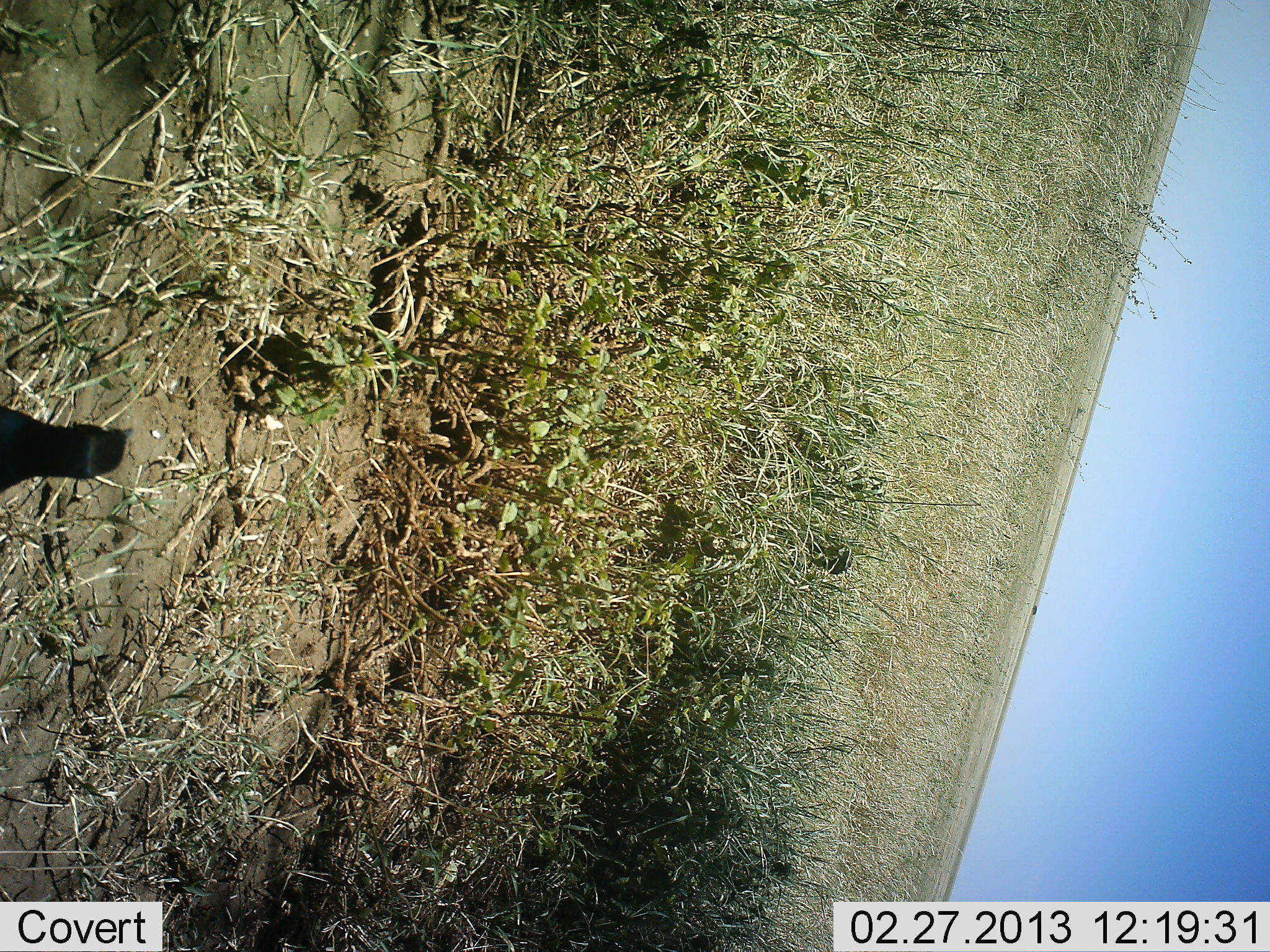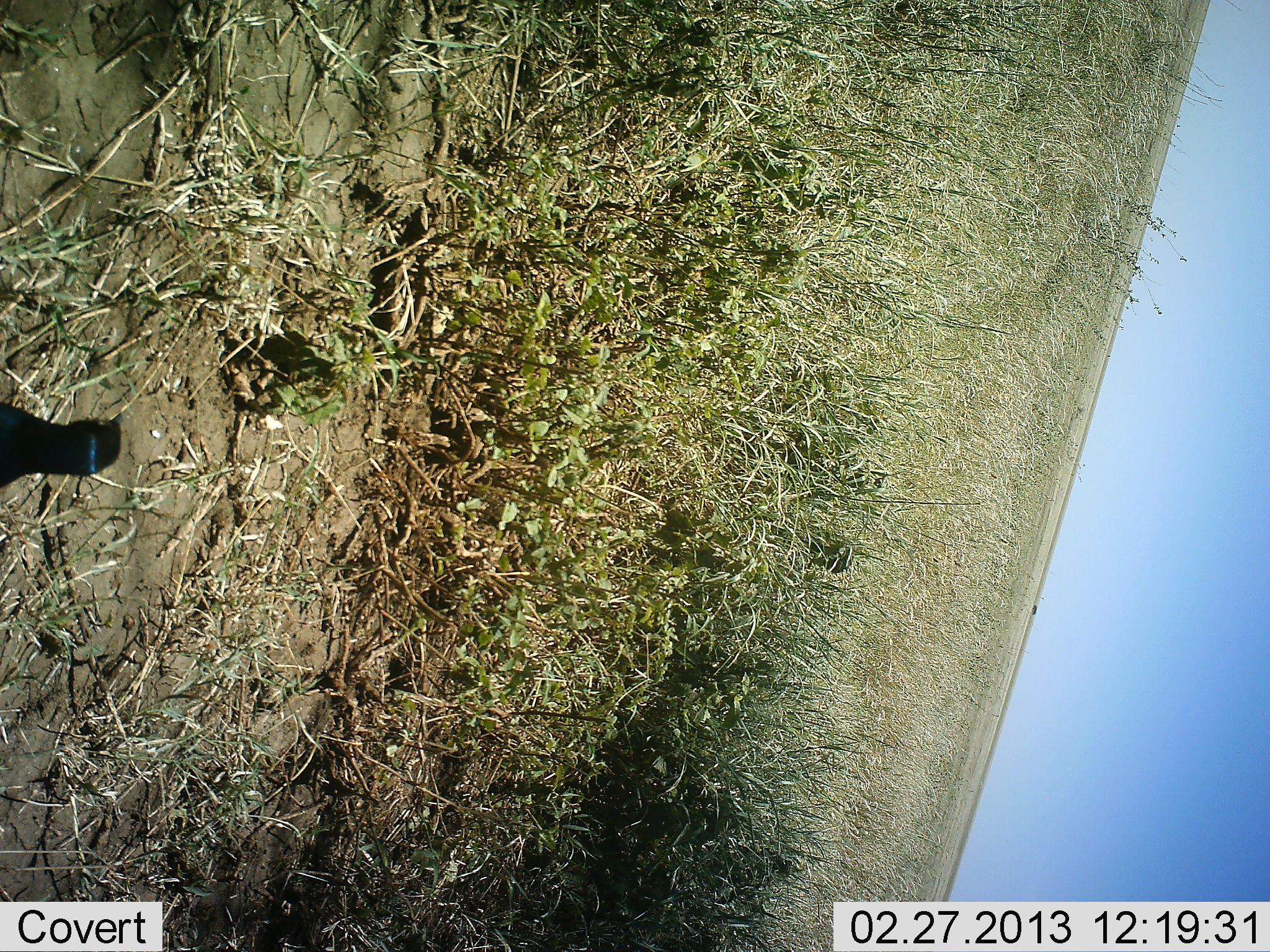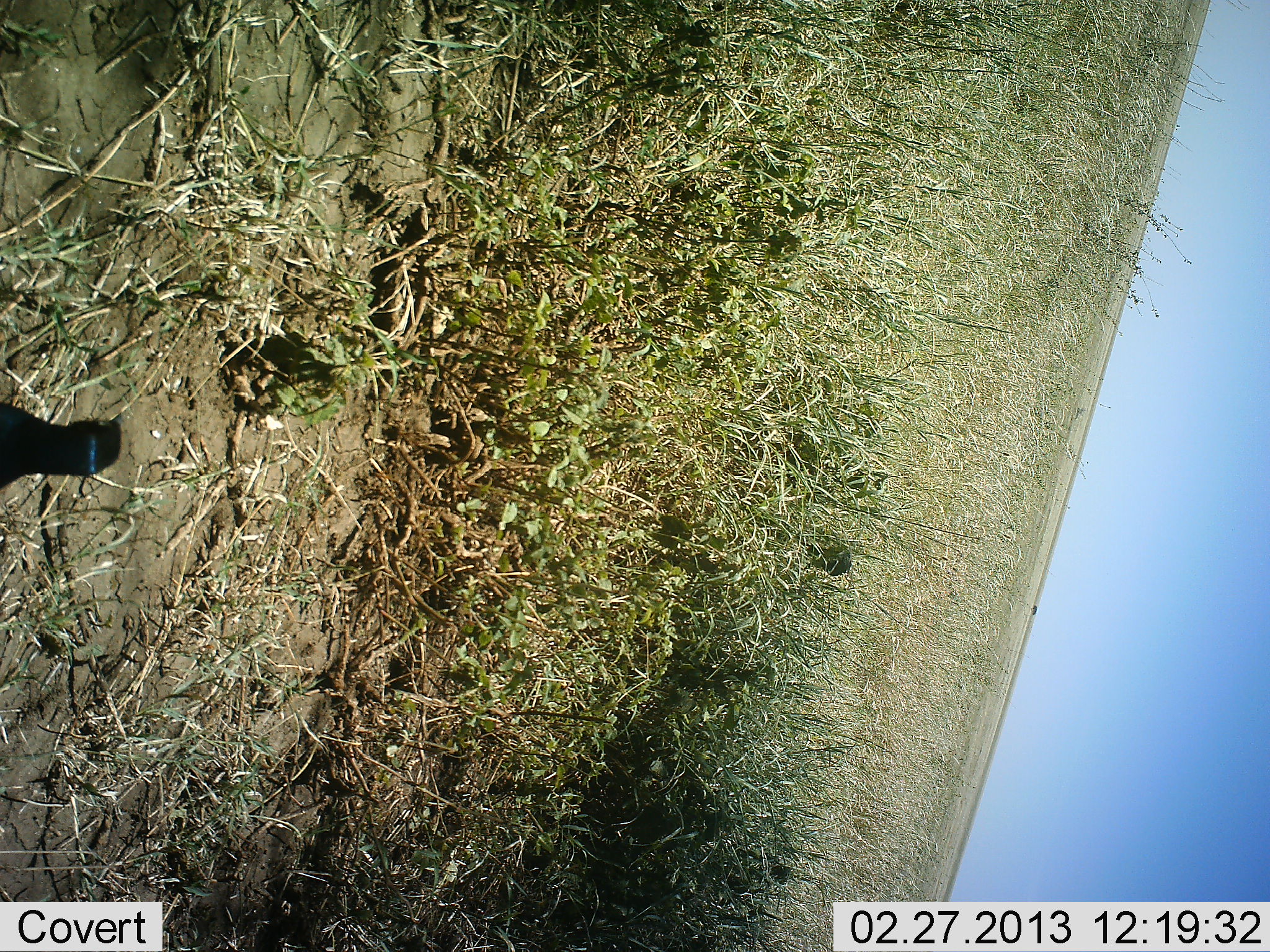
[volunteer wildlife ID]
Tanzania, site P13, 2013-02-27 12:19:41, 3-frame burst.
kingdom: Animalia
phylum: Chordata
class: Aves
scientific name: Aves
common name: bird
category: otherbird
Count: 1.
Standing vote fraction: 89%.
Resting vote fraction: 11%.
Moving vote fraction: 4%.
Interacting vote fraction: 0%.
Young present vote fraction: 0%.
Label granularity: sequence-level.